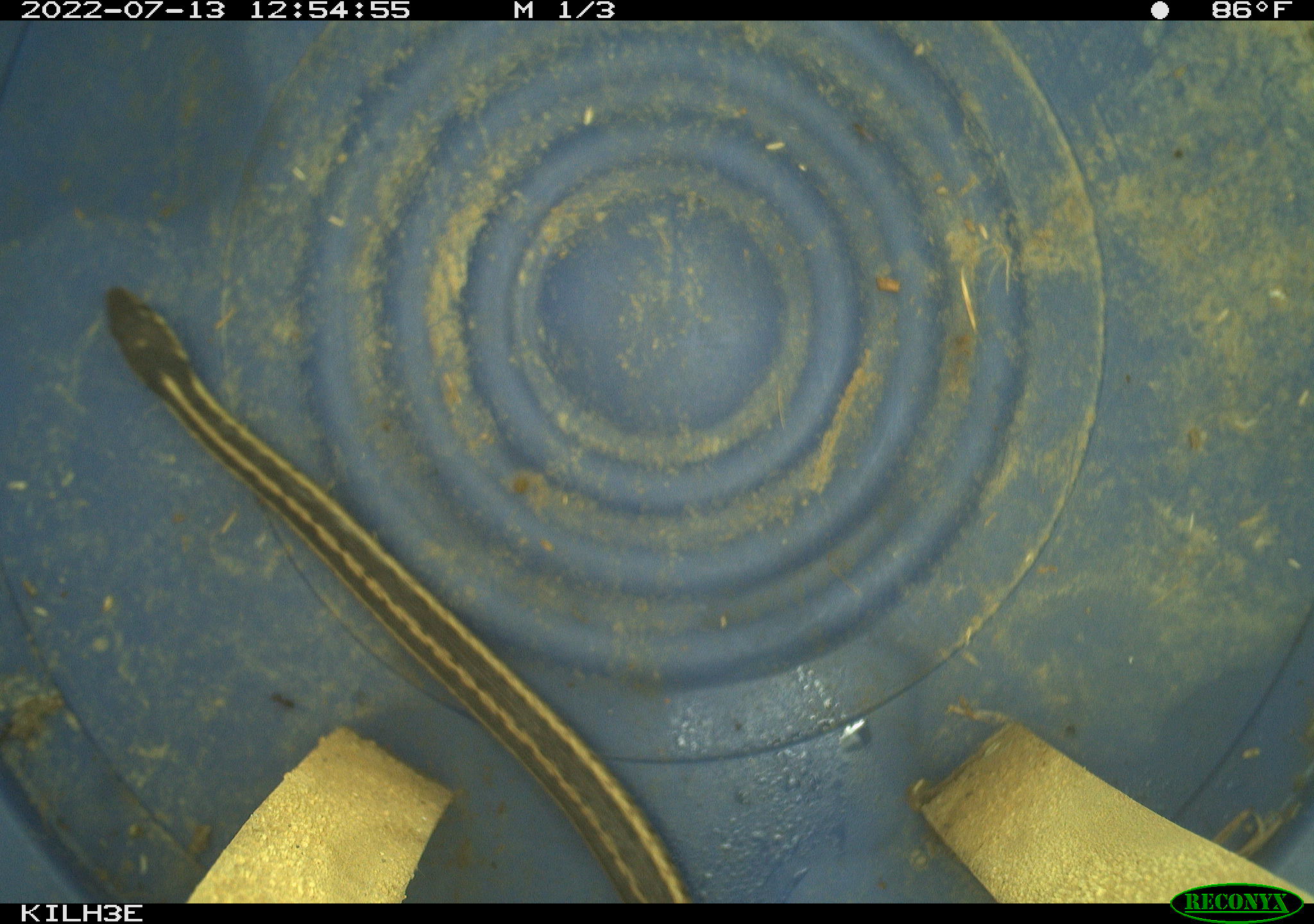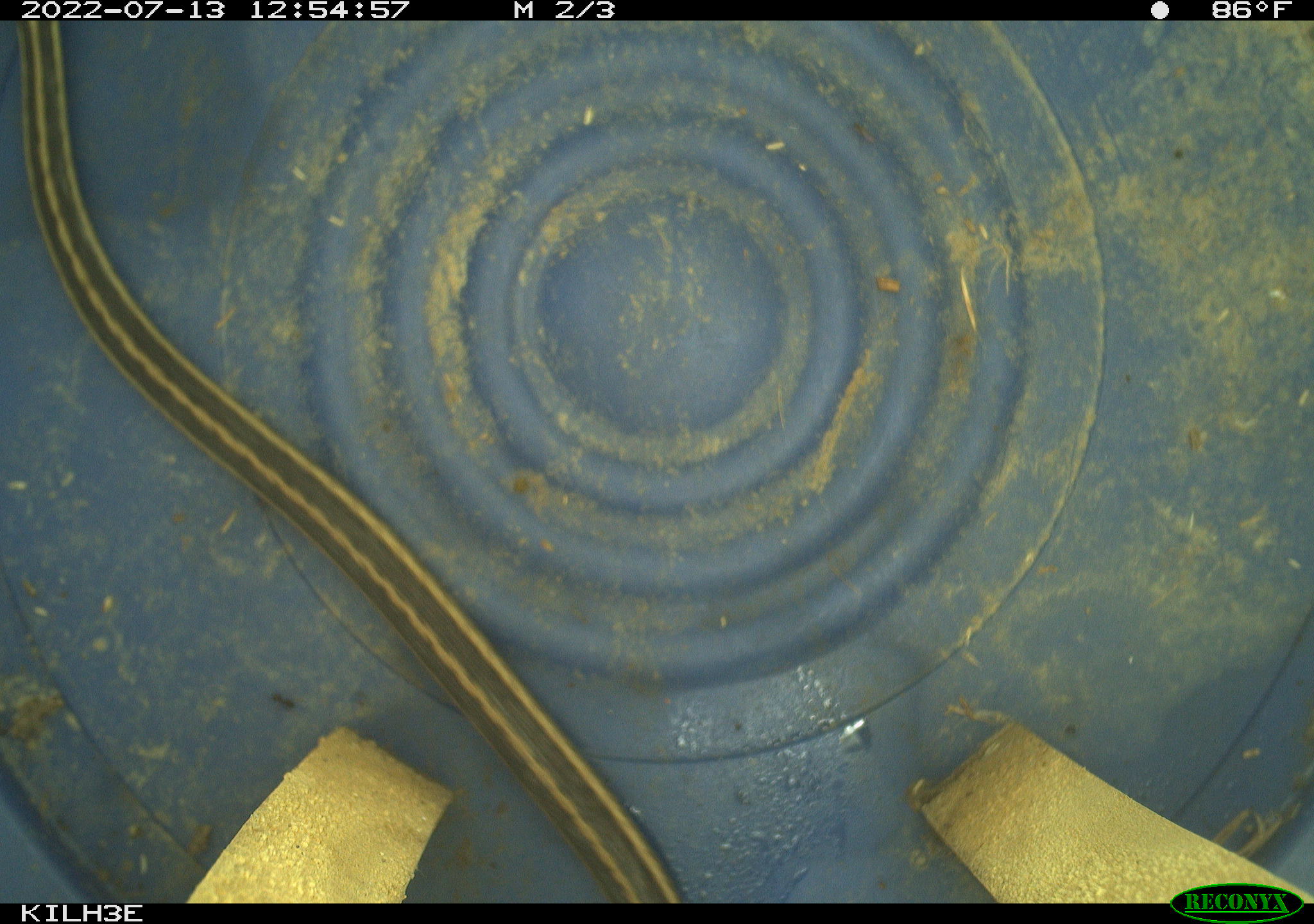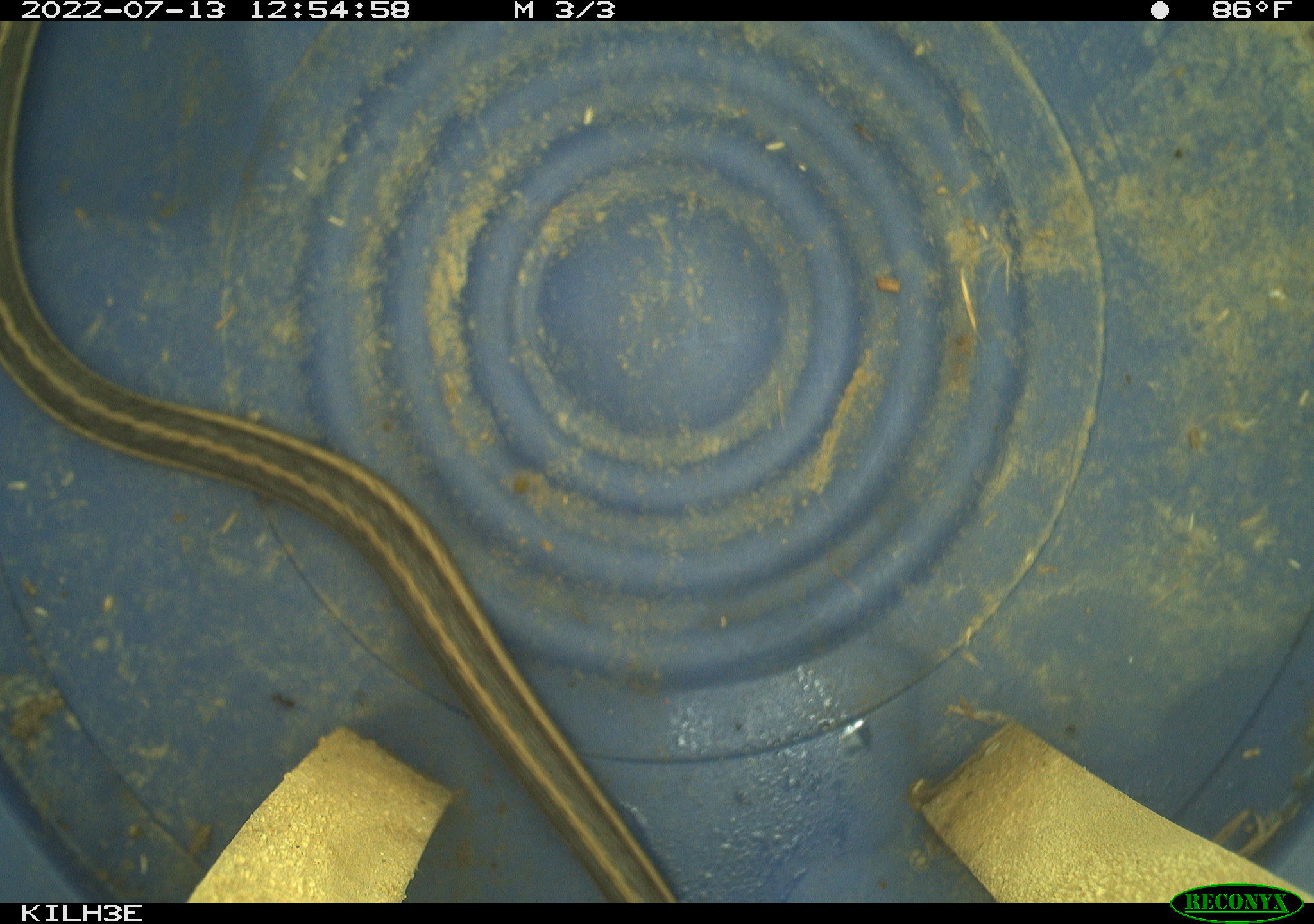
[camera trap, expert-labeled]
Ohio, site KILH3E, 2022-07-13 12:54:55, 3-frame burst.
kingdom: Animalia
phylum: Chordata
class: Reptilia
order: Squamata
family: Colubridae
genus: Thamnophis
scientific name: Thamnophis sirtalis sirtalis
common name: eastern gartersnake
Eastern gartersnake (Thamnophis sirtalis sirtalis).